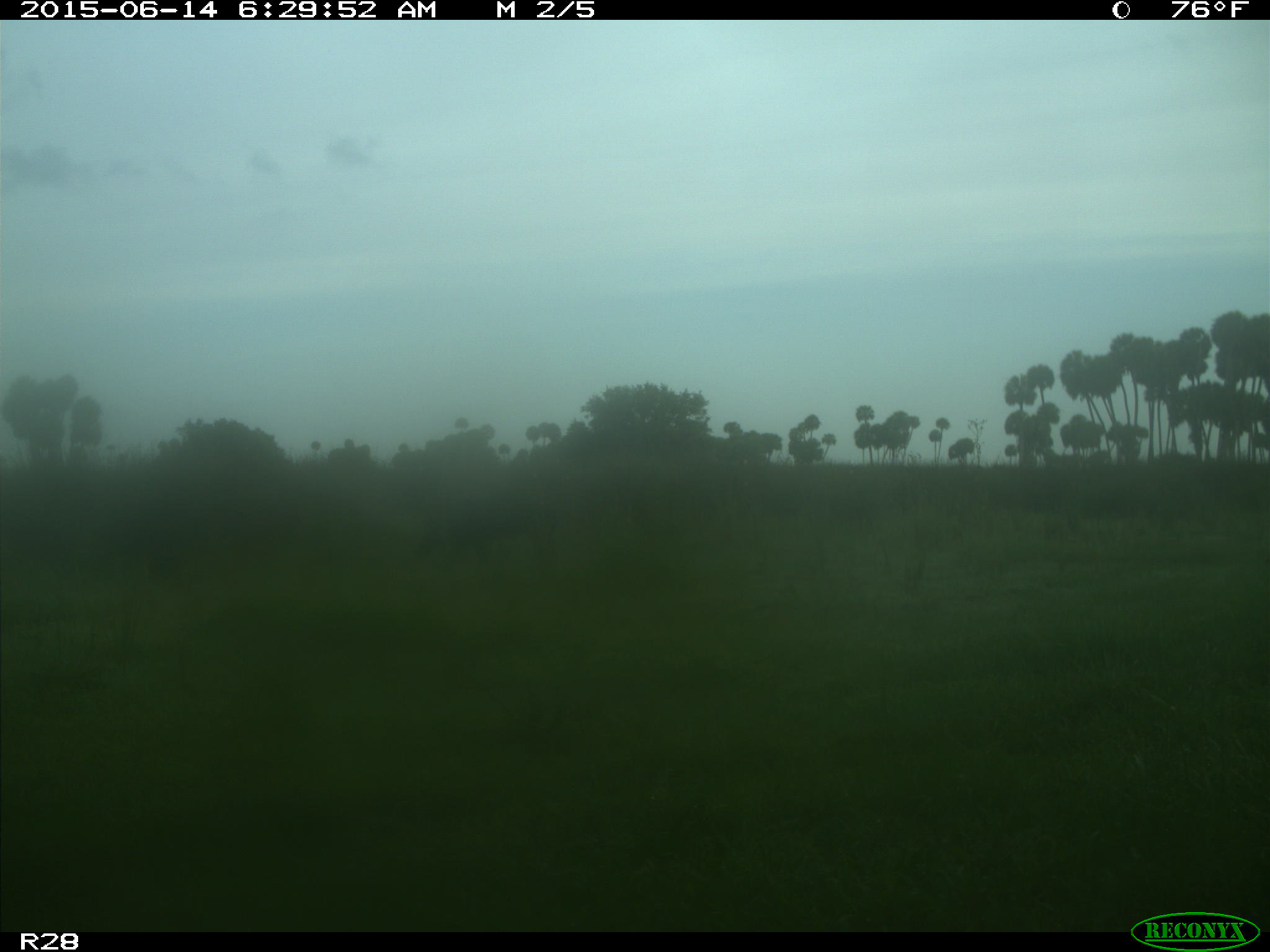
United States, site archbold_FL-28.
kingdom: Animalia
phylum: Chordata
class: Mammalia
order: Artiodactyla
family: Suidae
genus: Sus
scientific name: Sus scrofa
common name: wild boar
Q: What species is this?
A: Sus scrofa (wild boar).